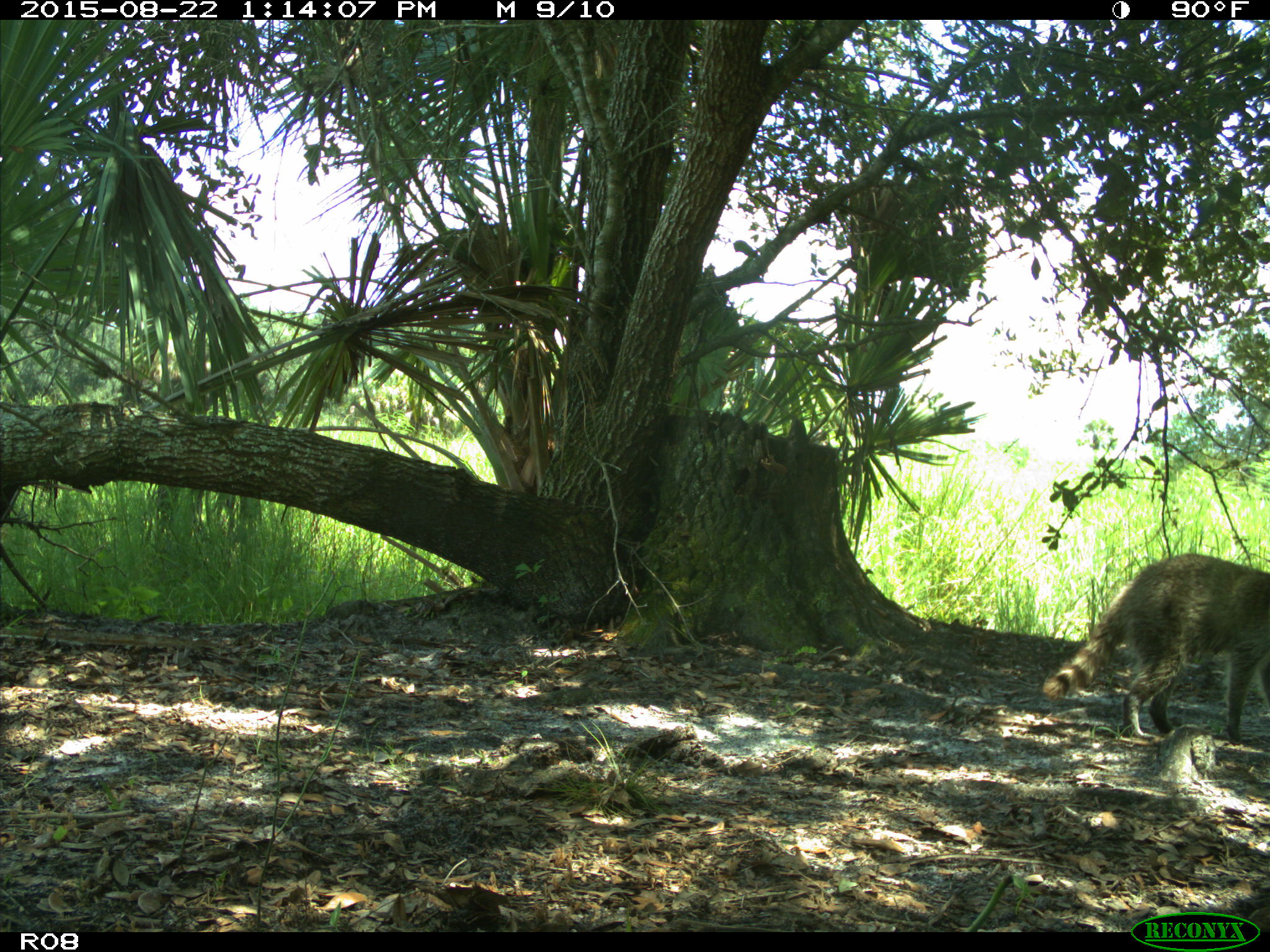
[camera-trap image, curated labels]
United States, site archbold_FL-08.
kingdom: Animalia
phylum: Chordata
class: Mammalia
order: Carnivora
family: Procyonidae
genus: Procyon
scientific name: Procyon lotor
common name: common raccoon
Procyon lotor (common raccoon).